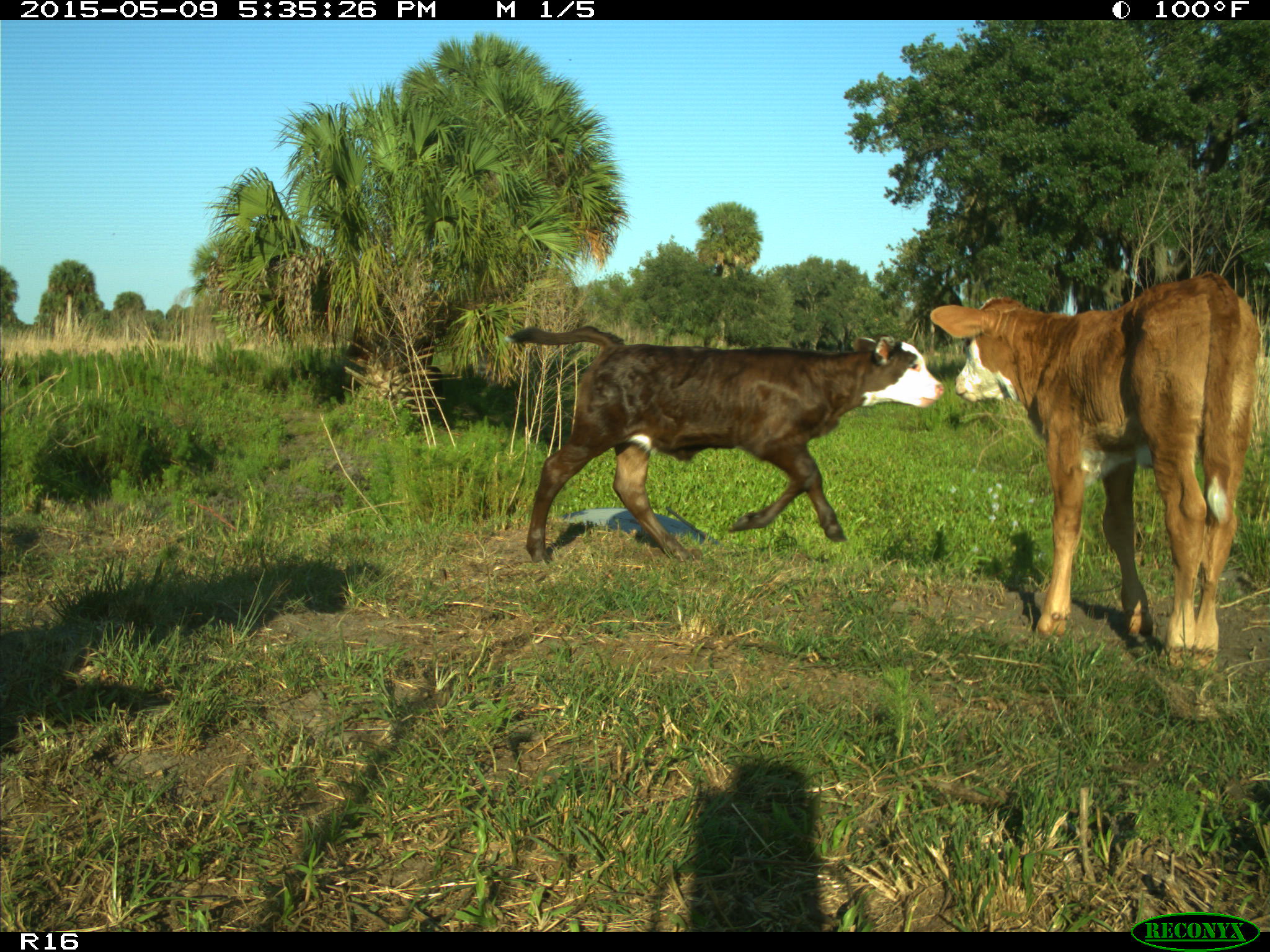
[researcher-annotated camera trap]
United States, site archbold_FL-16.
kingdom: Animalia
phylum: Chordata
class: Mammalia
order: Artiodactyla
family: Bovidae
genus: Bos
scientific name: Bos taurus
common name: domestic cow